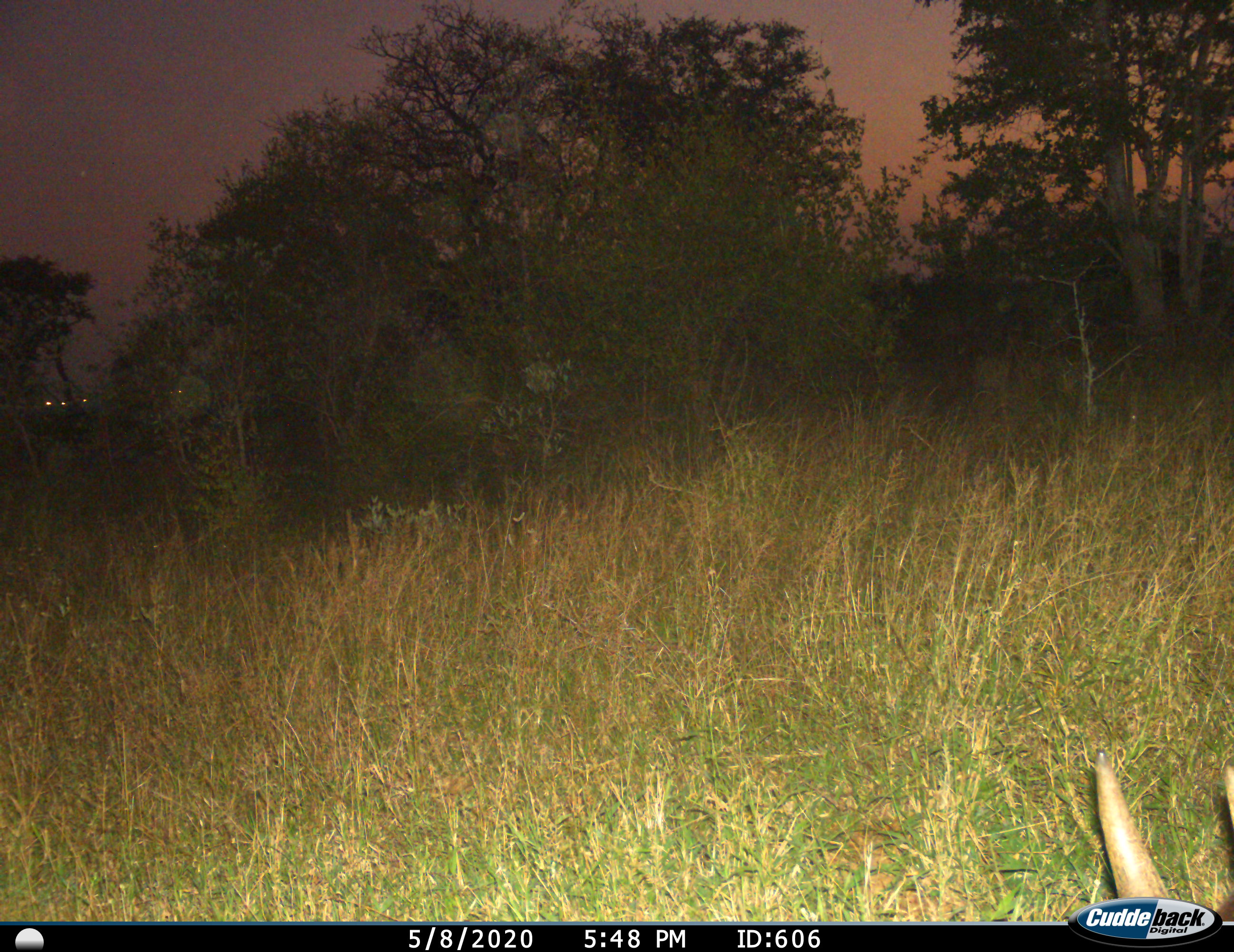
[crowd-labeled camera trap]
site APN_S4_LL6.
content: unidentified animal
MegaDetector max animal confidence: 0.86